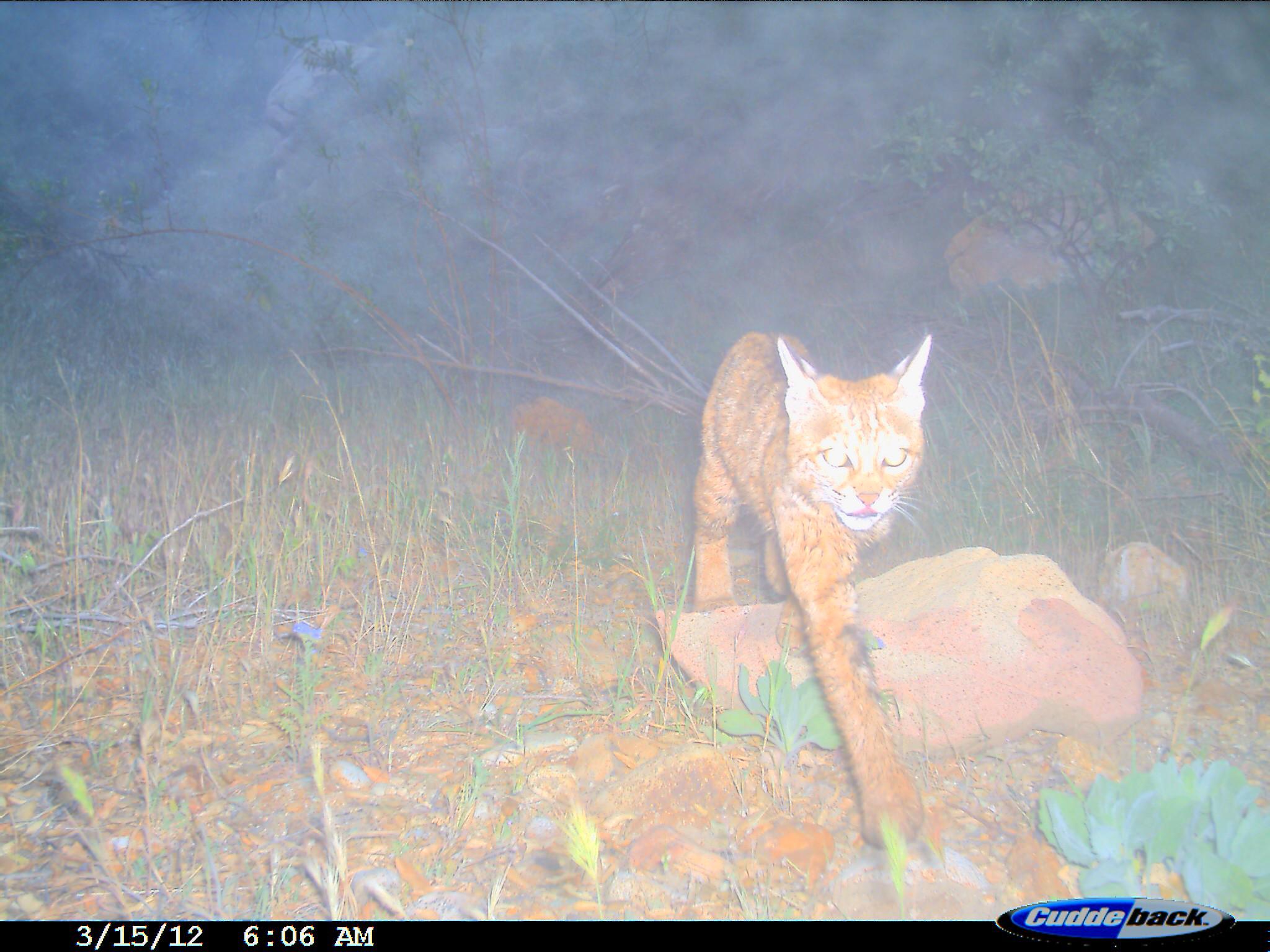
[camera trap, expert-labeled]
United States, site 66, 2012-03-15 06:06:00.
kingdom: Animalia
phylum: Chordata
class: Mammalia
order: Carnivora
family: Felidae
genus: Lynx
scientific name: Lynx rufus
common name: bobcat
Bobcat (Lynx rufus).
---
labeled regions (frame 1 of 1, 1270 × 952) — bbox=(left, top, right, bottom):
bobcat: bbox=(690, 331, 938, 851)